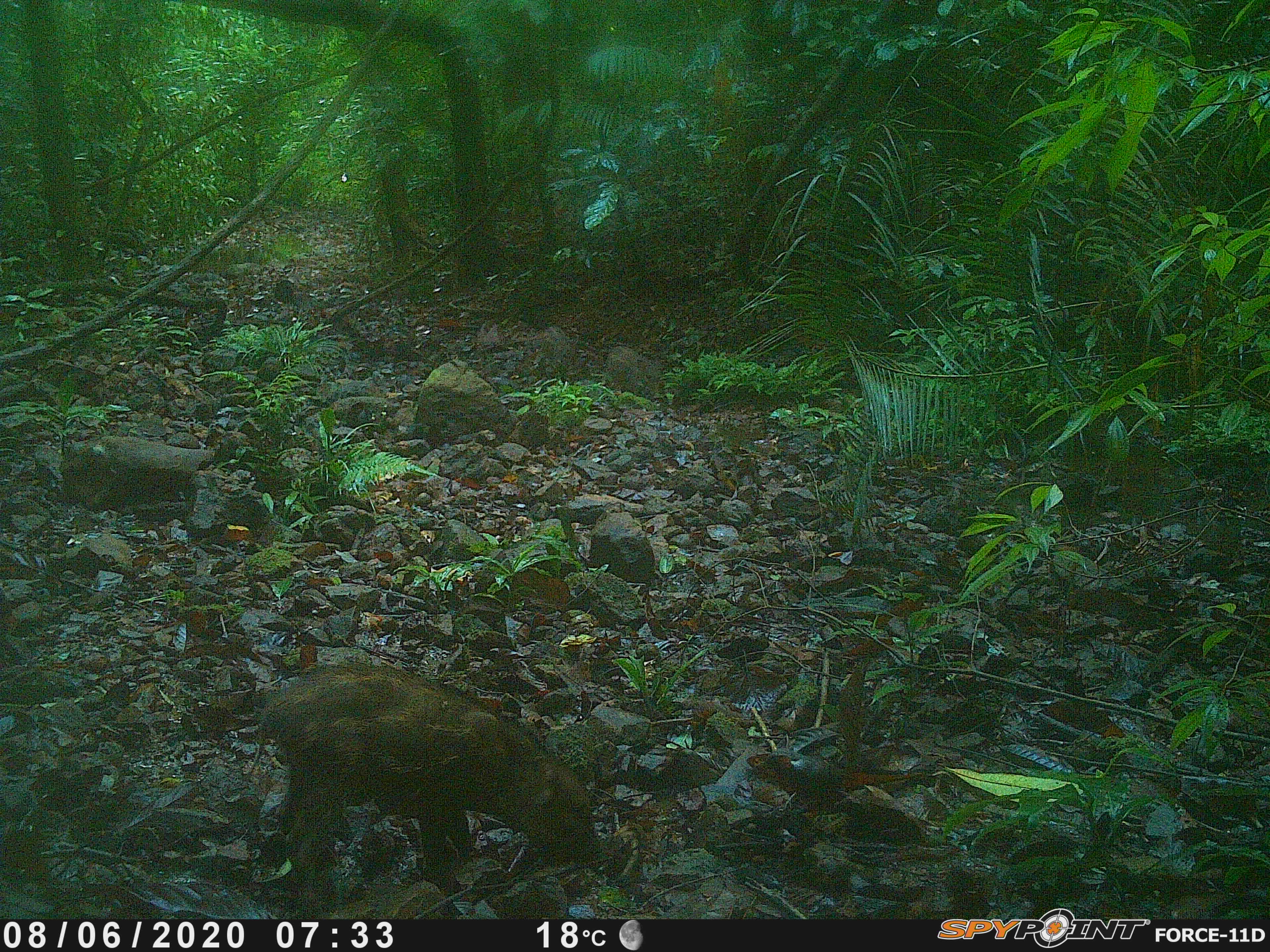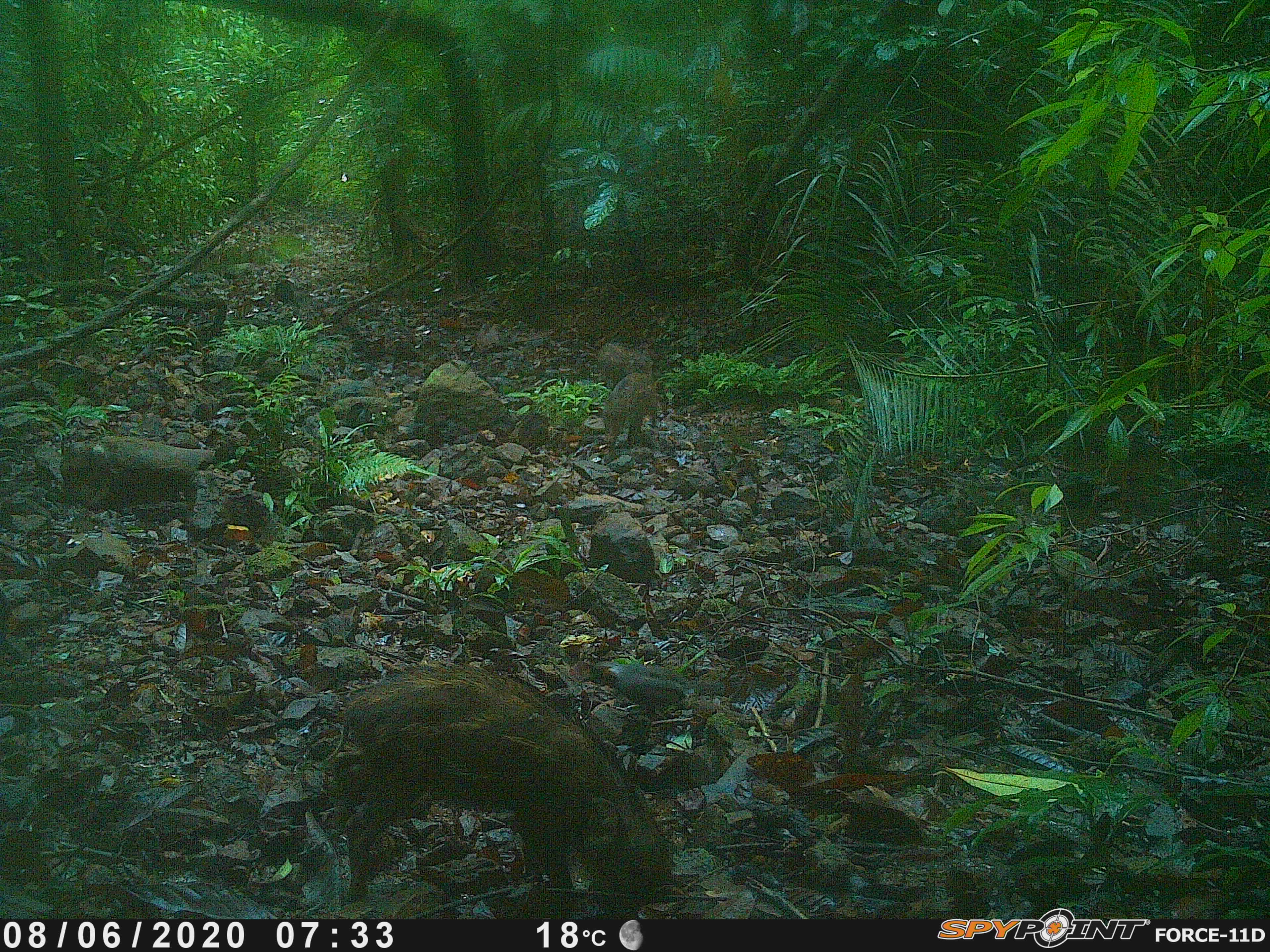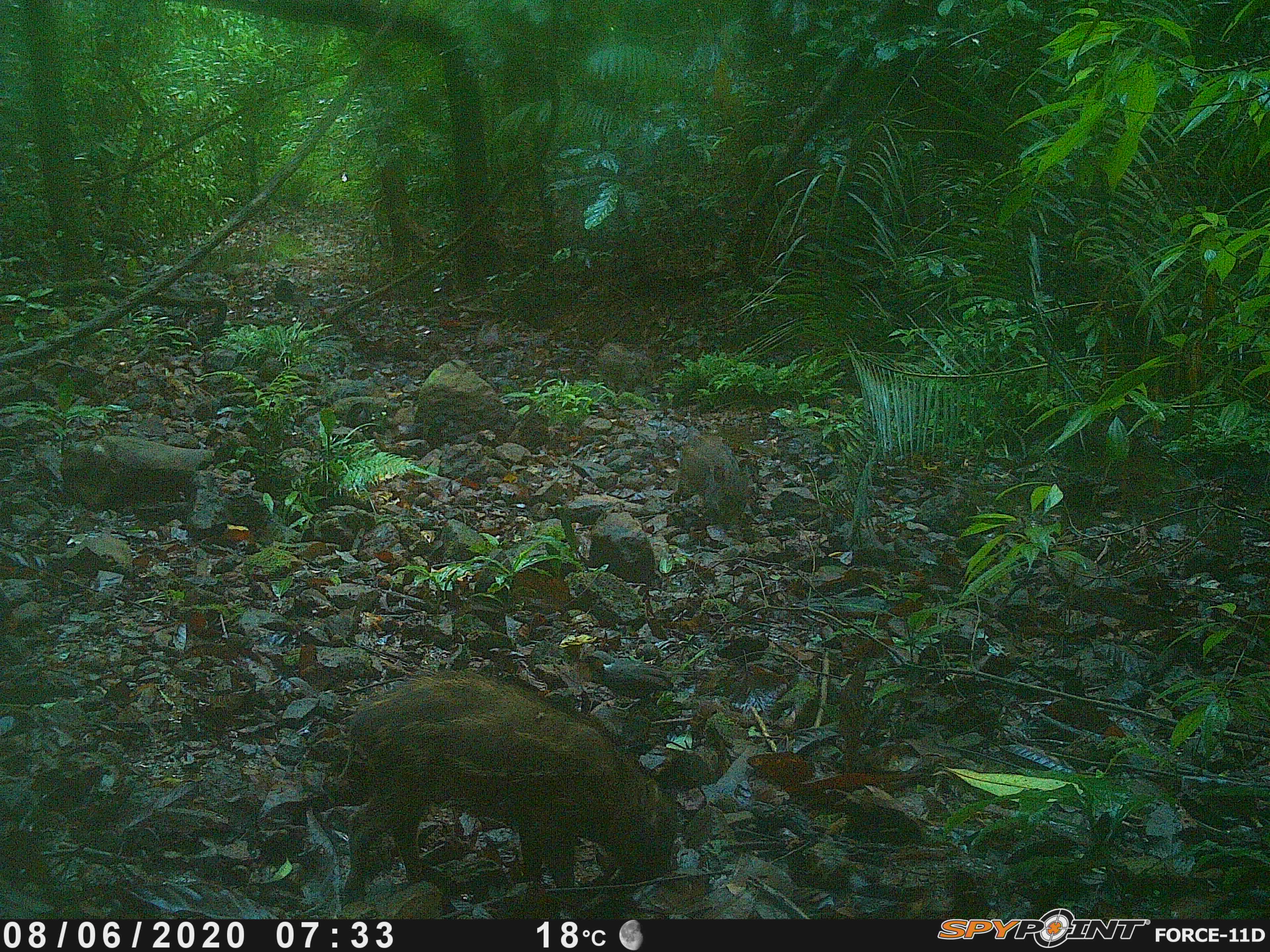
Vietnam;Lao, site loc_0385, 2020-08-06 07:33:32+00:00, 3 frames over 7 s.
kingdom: Animalia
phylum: Chordata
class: Mammalia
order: Artiodactyla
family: Suidae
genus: Sus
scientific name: Sus scrofa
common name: eurasian wild pig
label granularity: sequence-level